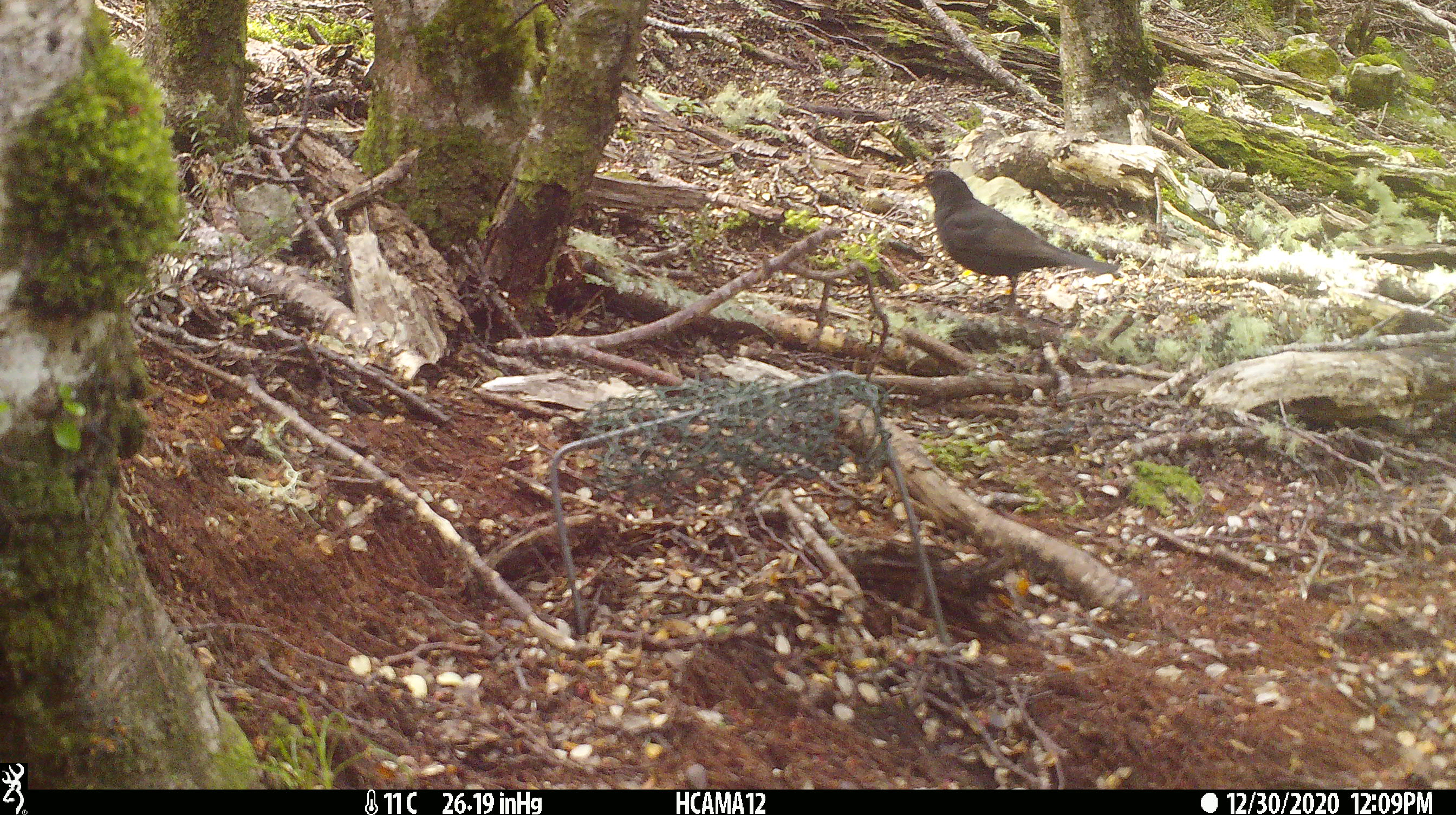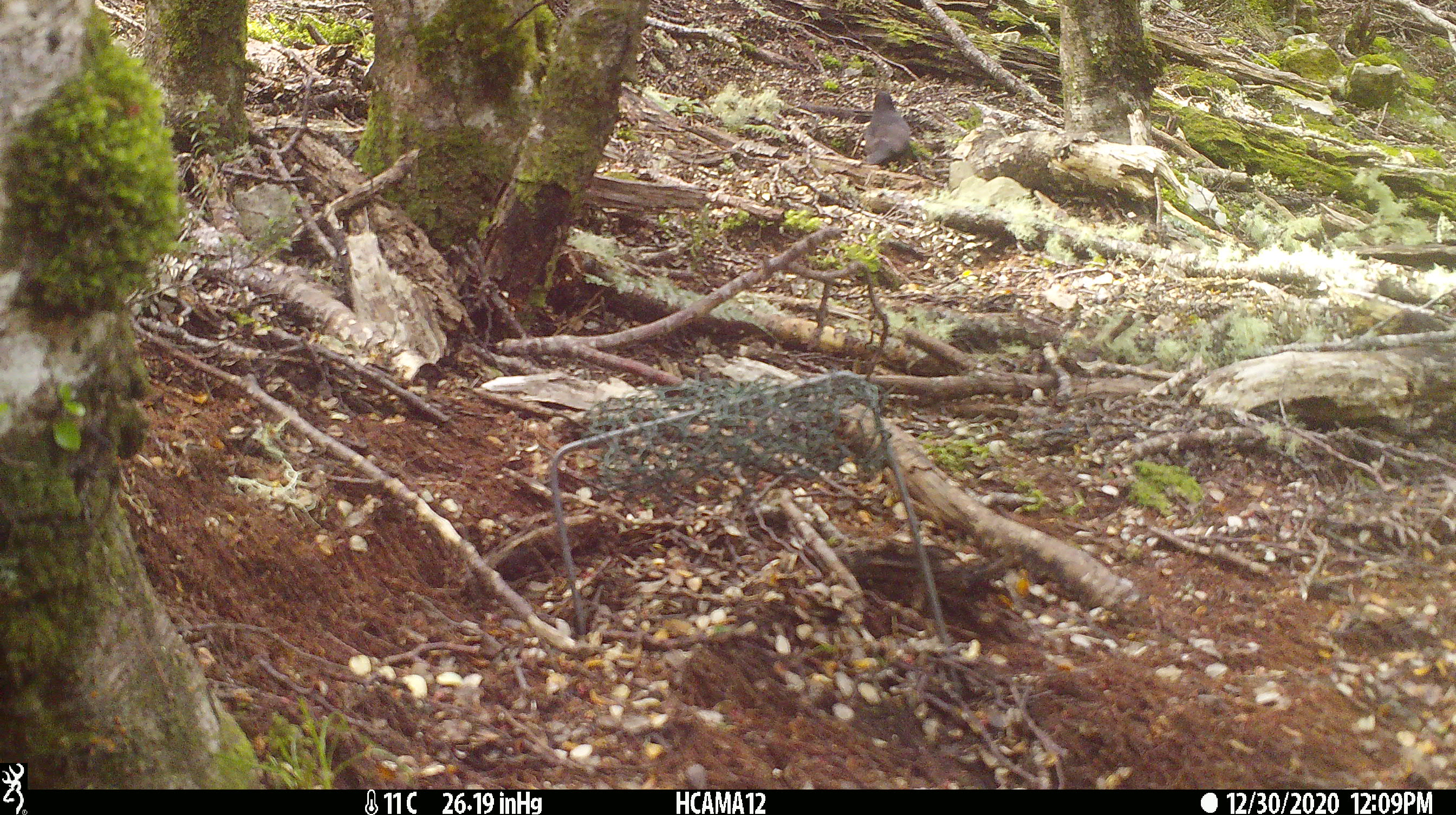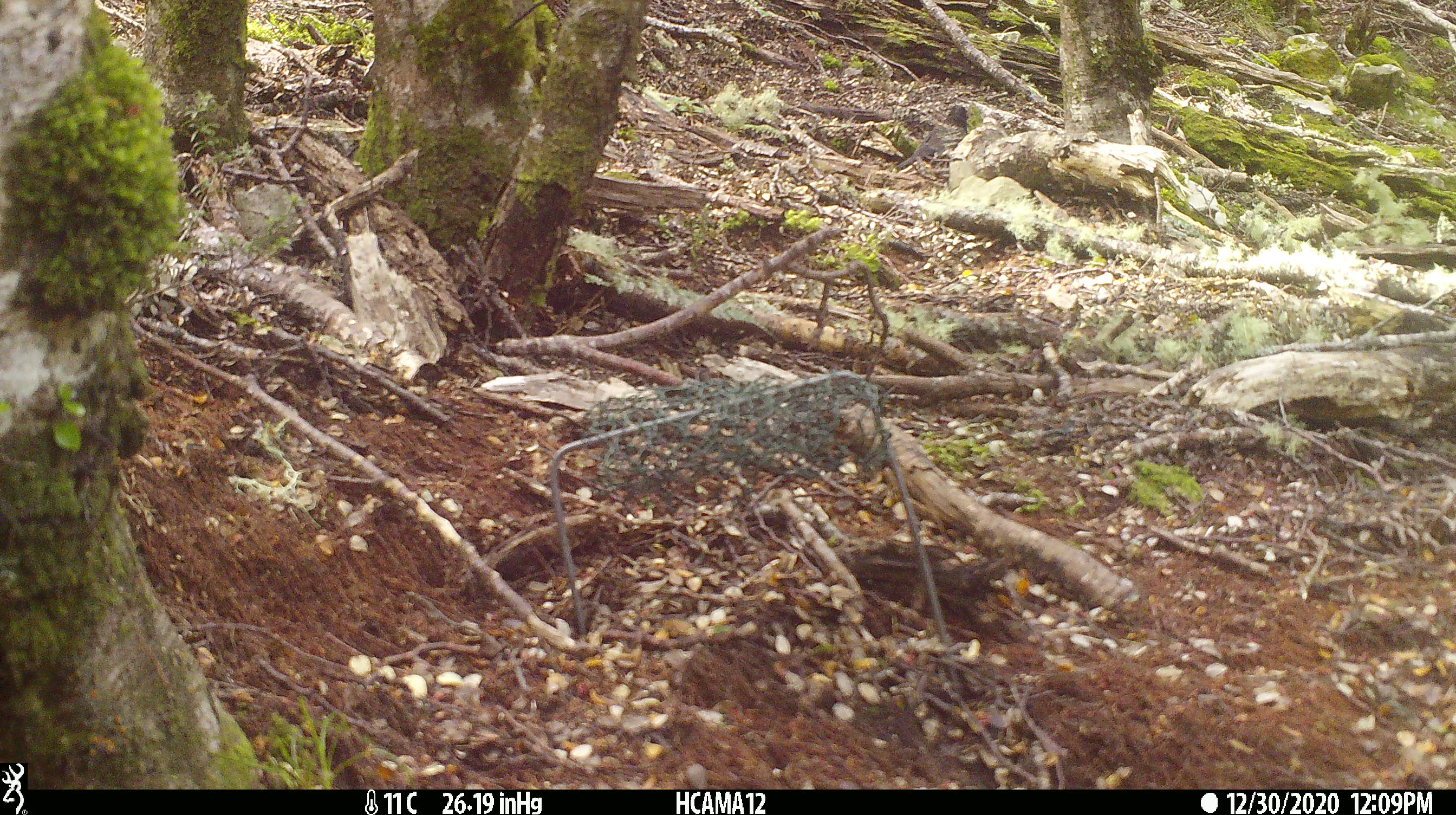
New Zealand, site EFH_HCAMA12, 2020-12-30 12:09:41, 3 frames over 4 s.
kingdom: Animalia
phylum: Chordata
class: Aves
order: Passeriformes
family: Turdidae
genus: Turdus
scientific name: Turdus merula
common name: eurasian blackbird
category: blackbird